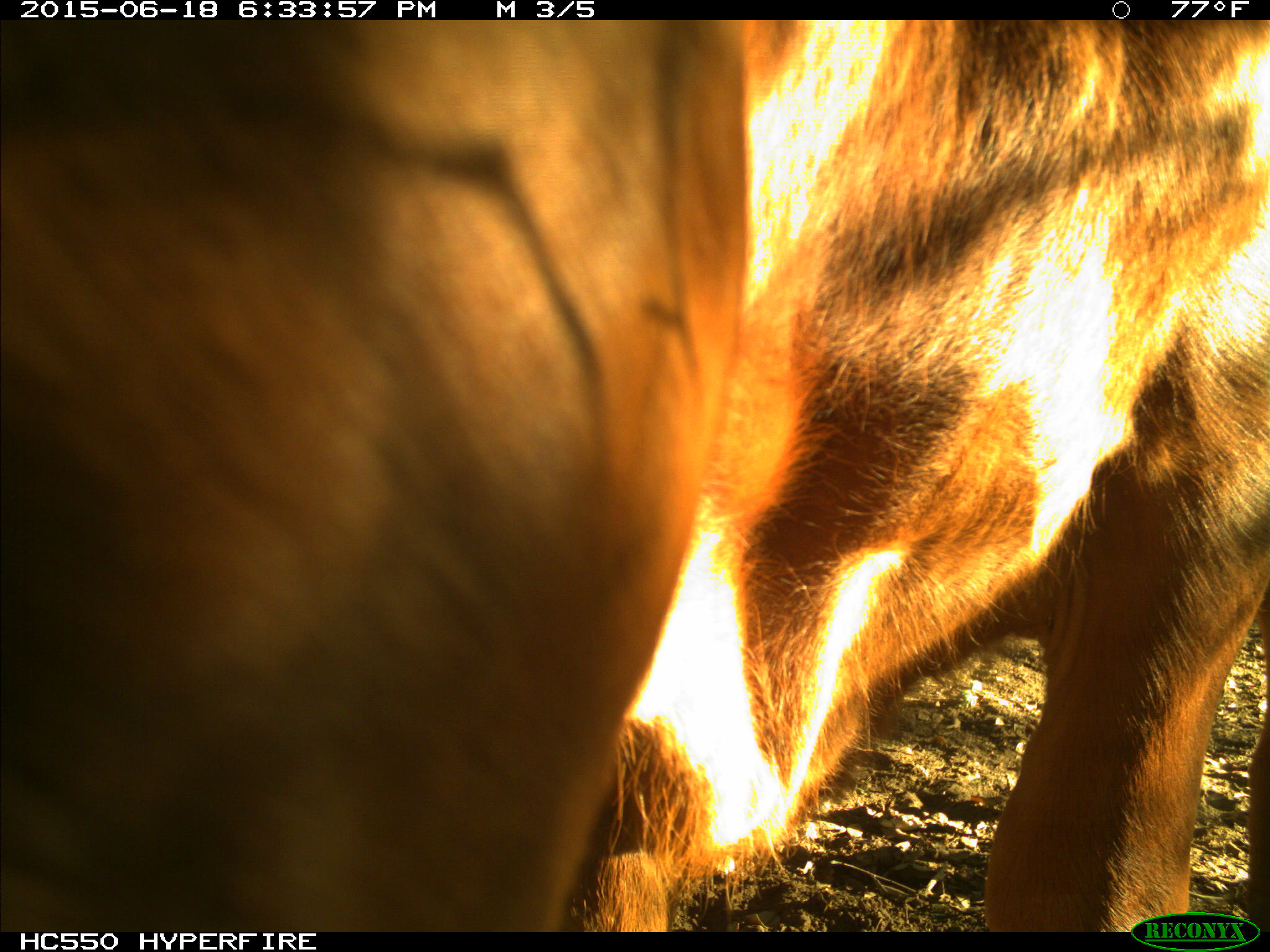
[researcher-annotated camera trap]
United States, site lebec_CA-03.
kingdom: Animalia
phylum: Chordata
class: Mammalia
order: Artiodactyla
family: Bovidae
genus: Bos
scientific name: Bos taurus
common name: domestic cow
Bos taurus (domestic cow).